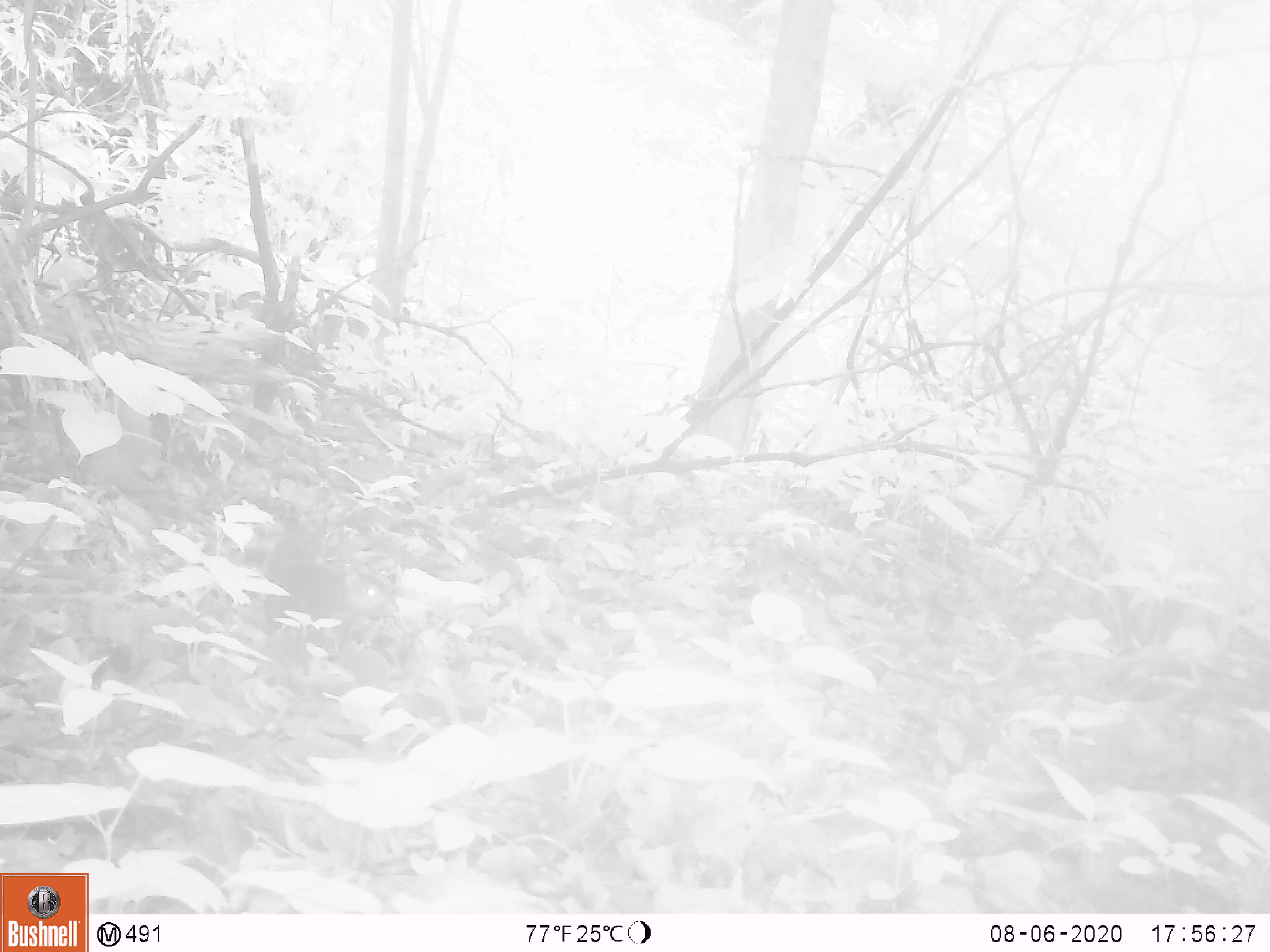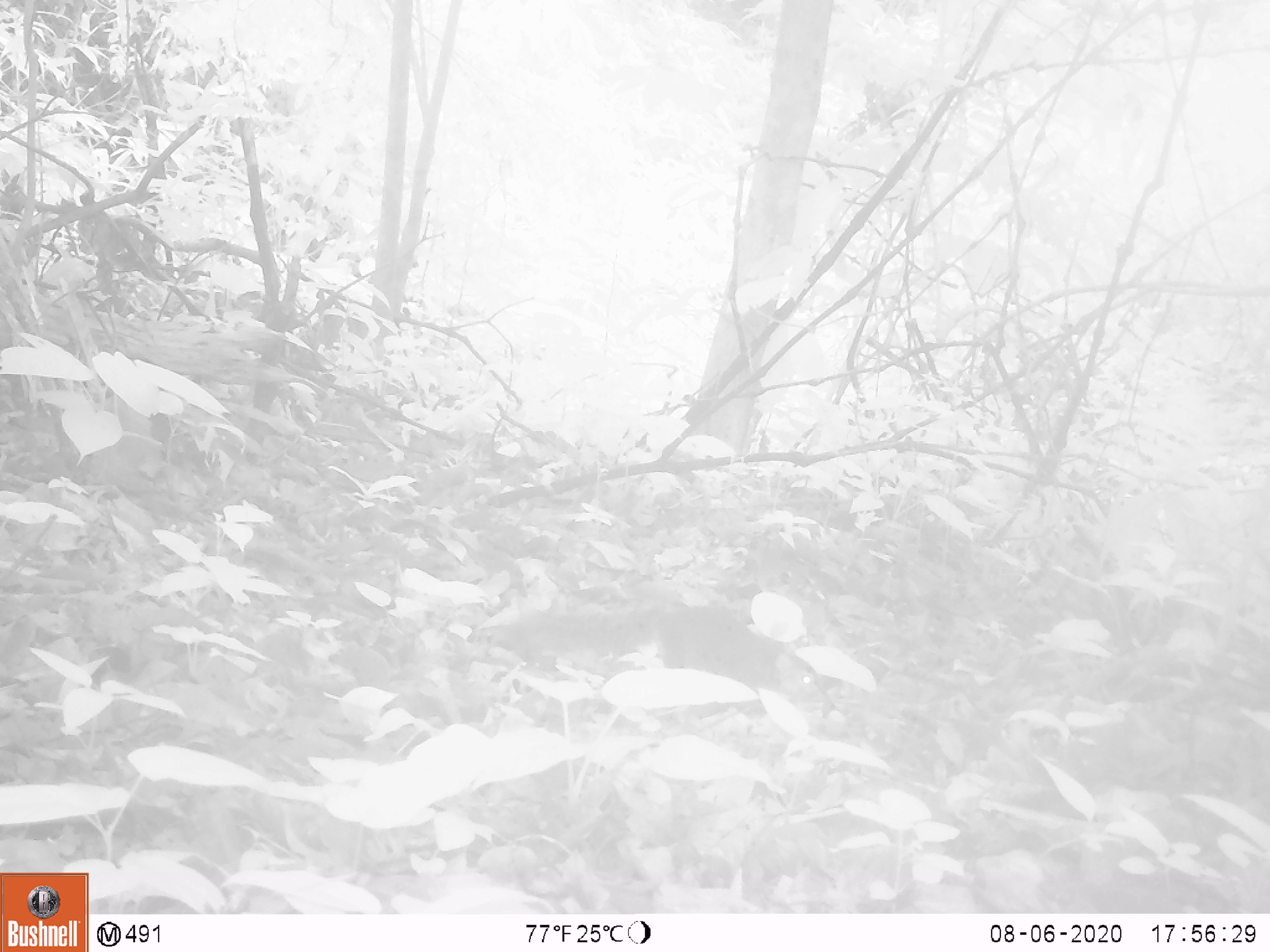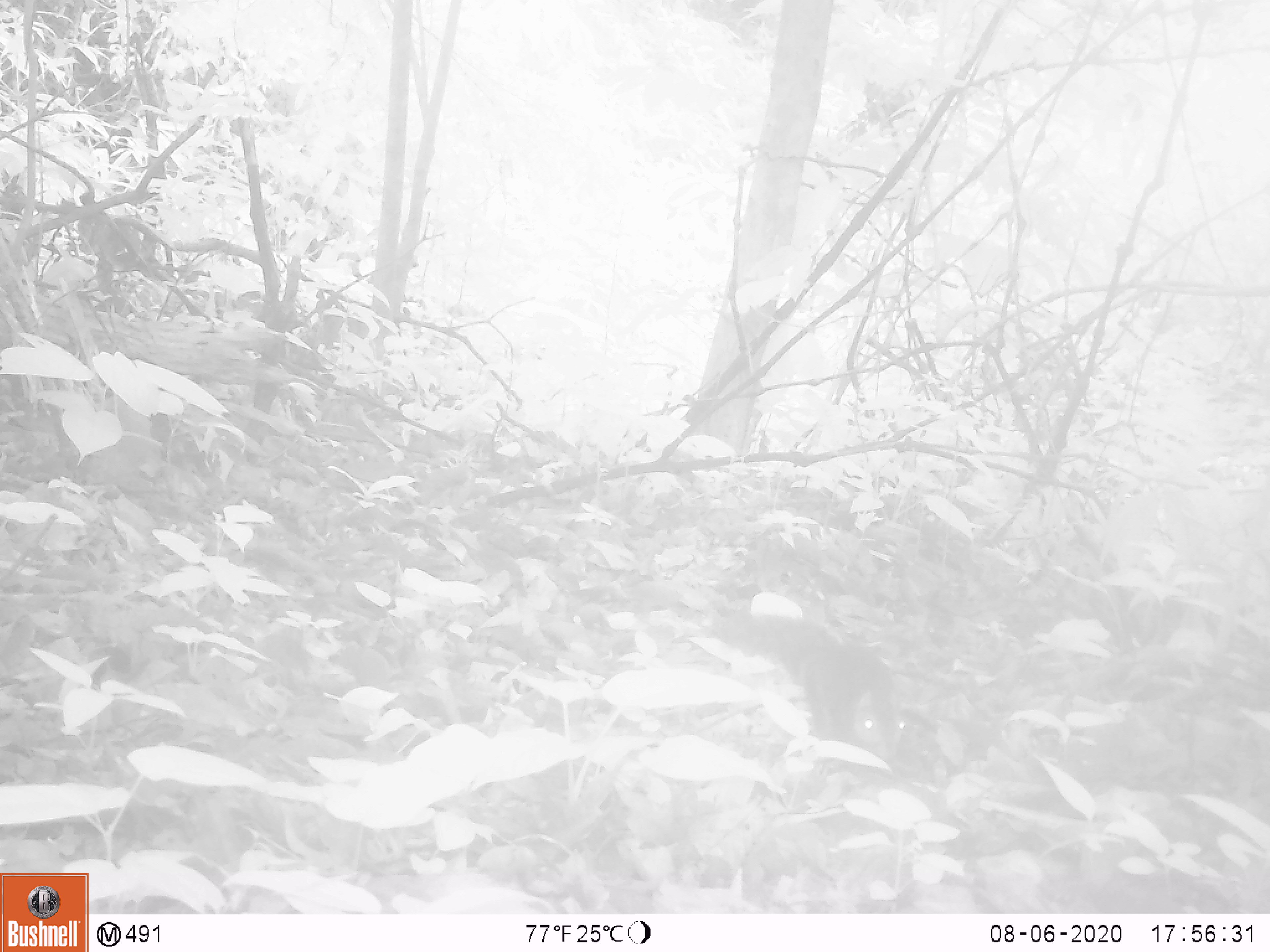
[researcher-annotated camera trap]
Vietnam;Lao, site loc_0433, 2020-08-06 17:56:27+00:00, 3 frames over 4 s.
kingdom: Animalia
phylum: Chordata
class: Mammalia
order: Rodentia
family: Sciuridae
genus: Dremomys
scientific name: Dremomys rufigenis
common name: red-cheeked squirrel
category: red cheeked squirrel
Red cheeked squirrel (red-cheeked squirrel) (Dremomys rufigenis). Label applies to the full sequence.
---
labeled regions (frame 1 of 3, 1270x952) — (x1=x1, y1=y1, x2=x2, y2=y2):
red cheeked squirrel: (x1=262, y1=517, x2=399, y2=658)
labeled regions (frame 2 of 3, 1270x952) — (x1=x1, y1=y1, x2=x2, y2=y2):
red cheeked squirrel: (x1=479, y1=604, x2=831, y2=716)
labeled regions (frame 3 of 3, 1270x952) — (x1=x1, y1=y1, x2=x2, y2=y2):
red cheeked squirrel: (x1=704, y1=611, x2=910, y2=778)